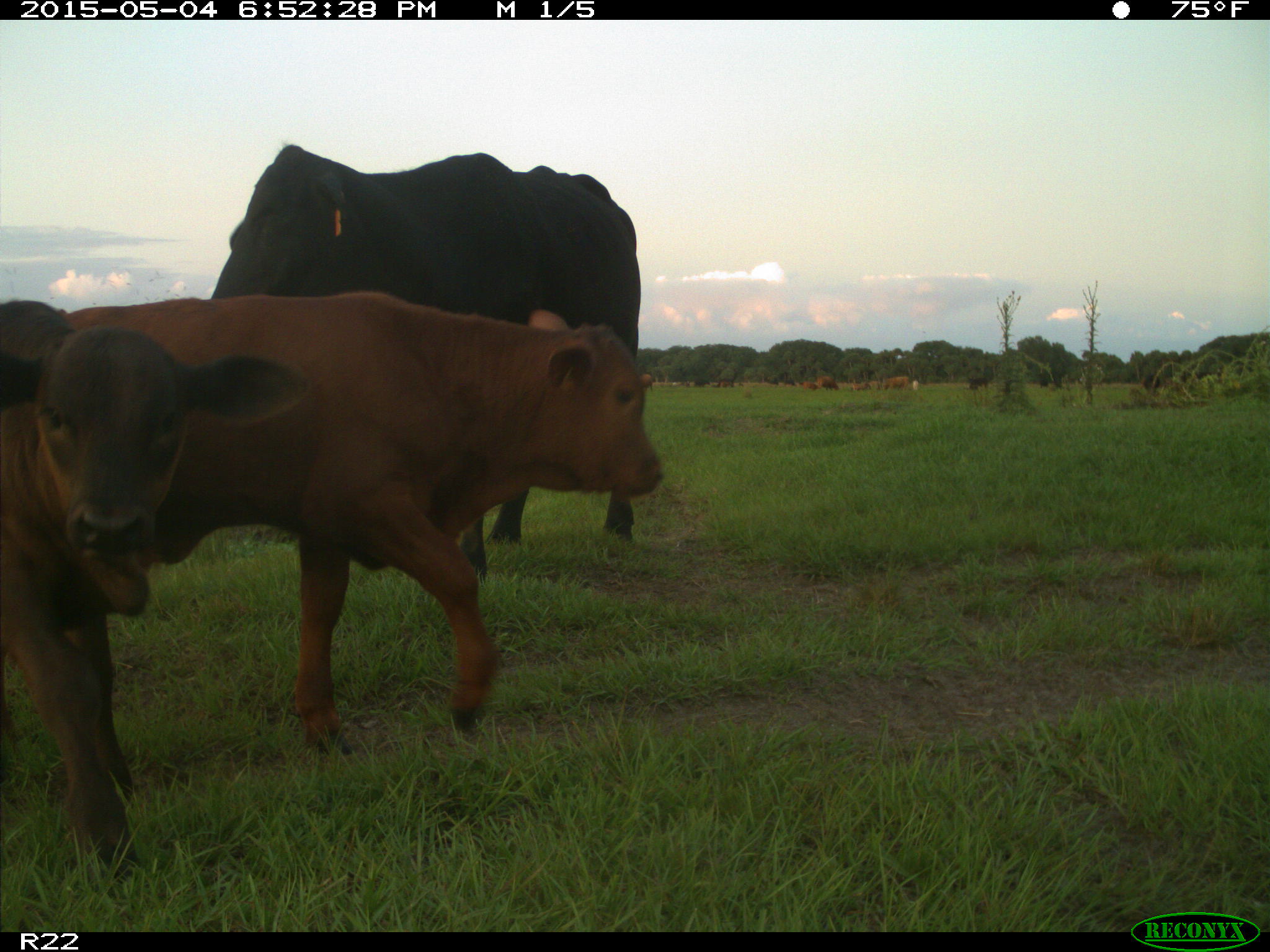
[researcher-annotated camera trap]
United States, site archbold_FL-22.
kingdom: Animalia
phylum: Chordata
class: Mammalia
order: Artiodactyla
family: Bovidae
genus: Bos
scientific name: Bos taurus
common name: domestic cow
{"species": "Bos taurus (domestic cow)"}